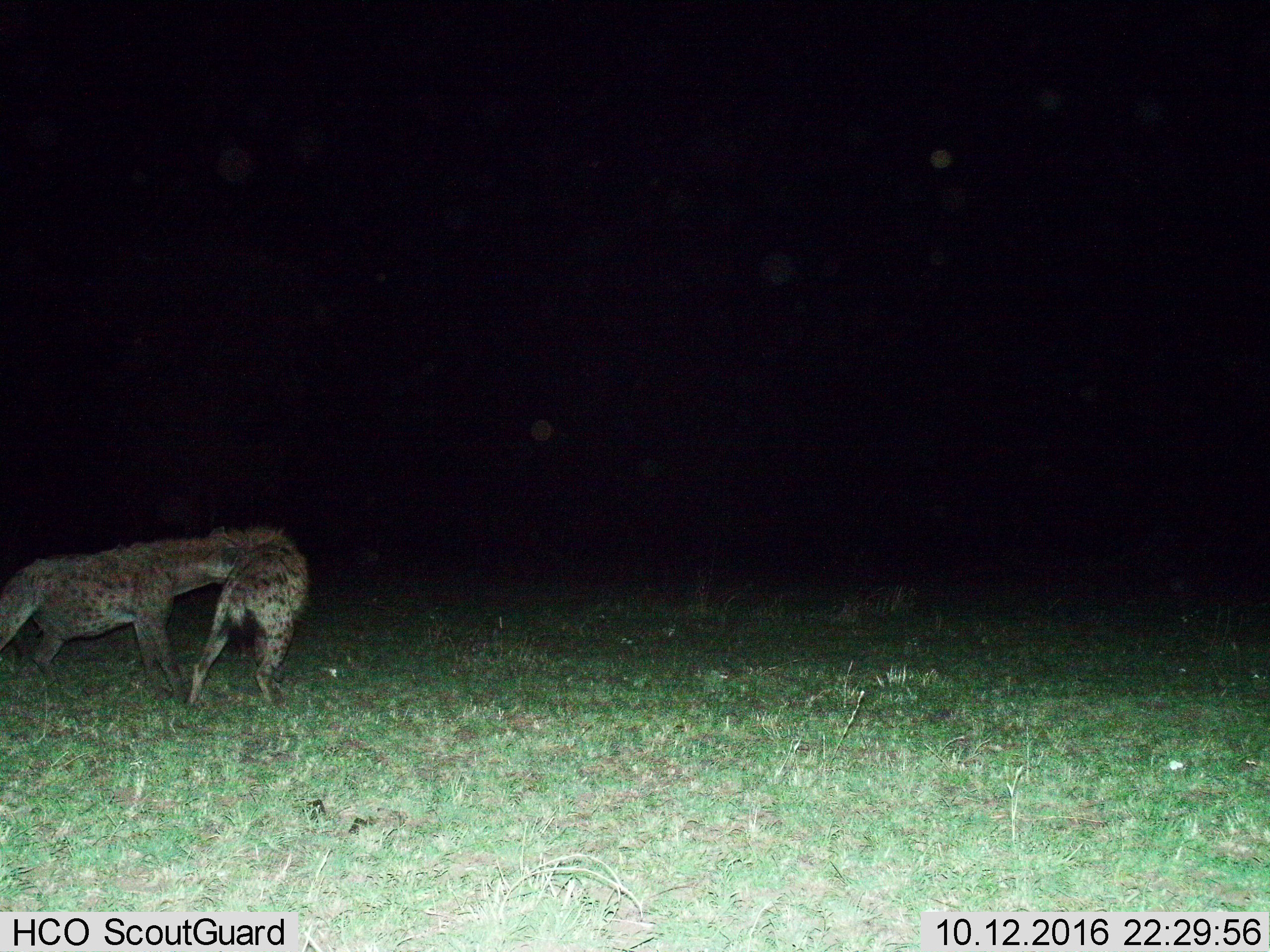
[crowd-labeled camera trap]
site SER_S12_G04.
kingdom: Animalia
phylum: Chordata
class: Mammalia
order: Carnivora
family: Hyaenidae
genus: Crocuta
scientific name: Crocuta crocuta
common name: spotted hyena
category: hyenaspotted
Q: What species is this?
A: Hyenaspotted (spotted hyena) (Crocuta crocuta).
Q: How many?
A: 2.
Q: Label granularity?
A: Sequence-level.